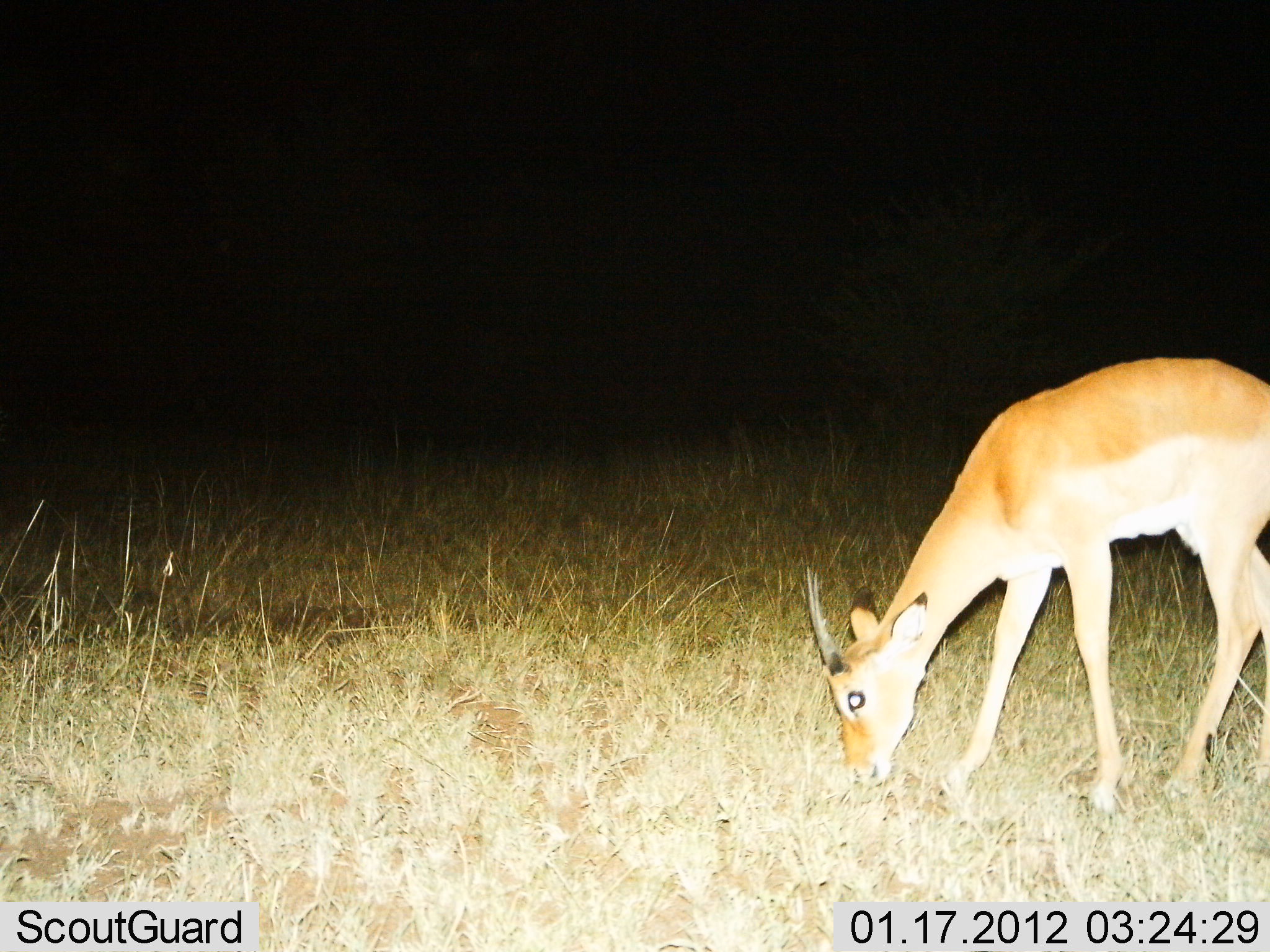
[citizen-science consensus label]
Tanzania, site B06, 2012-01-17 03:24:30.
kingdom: Animalia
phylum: Chordata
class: Mammalia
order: Artiodactyla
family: Bovidae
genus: Nanger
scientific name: Nanger granti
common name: grant's gazelle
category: gazellegrants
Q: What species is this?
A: Gazellegrants (grant's gazelle) (Nanger granti).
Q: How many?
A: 1.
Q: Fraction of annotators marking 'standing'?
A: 18%.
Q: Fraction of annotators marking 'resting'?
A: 0%.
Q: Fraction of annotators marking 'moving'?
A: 0%.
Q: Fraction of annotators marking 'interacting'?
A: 0%.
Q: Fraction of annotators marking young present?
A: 0%.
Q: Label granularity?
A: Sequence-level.